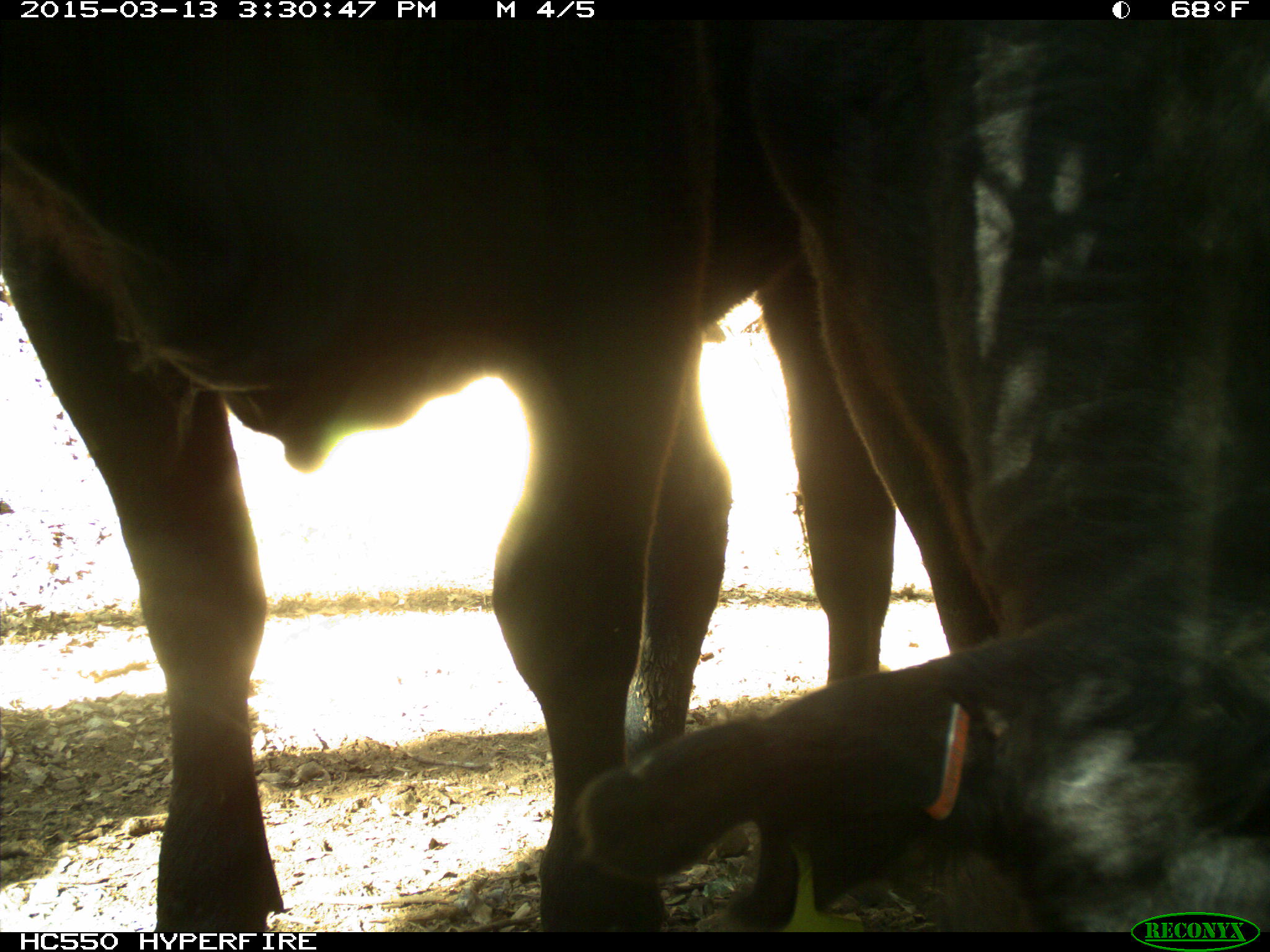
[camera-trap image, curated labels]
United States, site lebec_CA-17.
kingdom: Animalia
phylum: Chordata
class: Mammalia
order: Artiodactyla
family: Bovidae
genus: Bos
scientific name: Bos taurus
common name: domestic cow